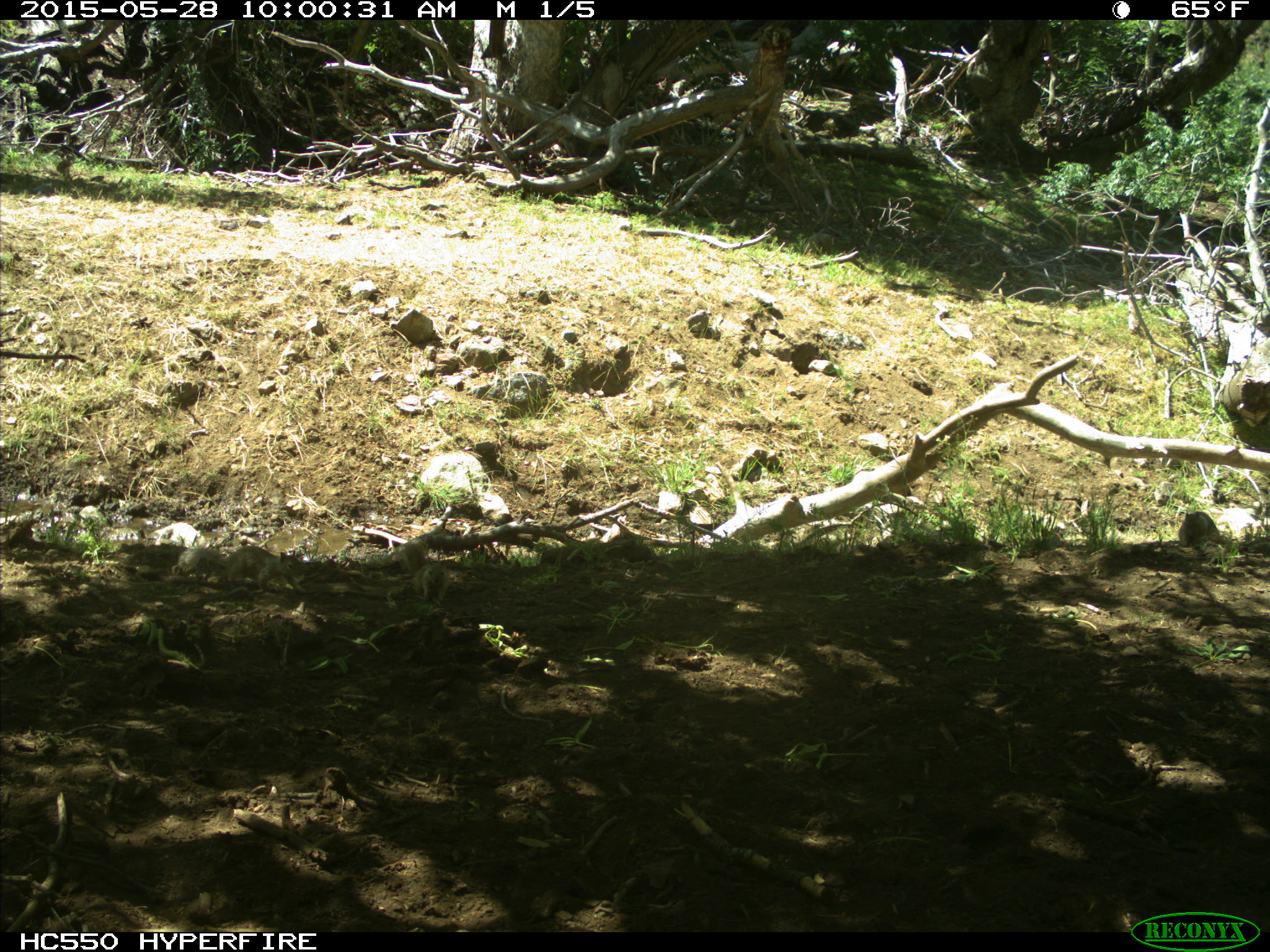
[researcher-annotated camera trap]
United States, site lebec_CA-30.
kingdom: Animalia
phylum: Chordata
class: Mammalia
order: Rodentia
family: Sciuridae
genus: Otospermophilus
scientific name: Otospermophilus beecheyi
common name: california ground squirrel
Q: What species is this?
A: Otospermophilus beecheyi (california ground squirrel).